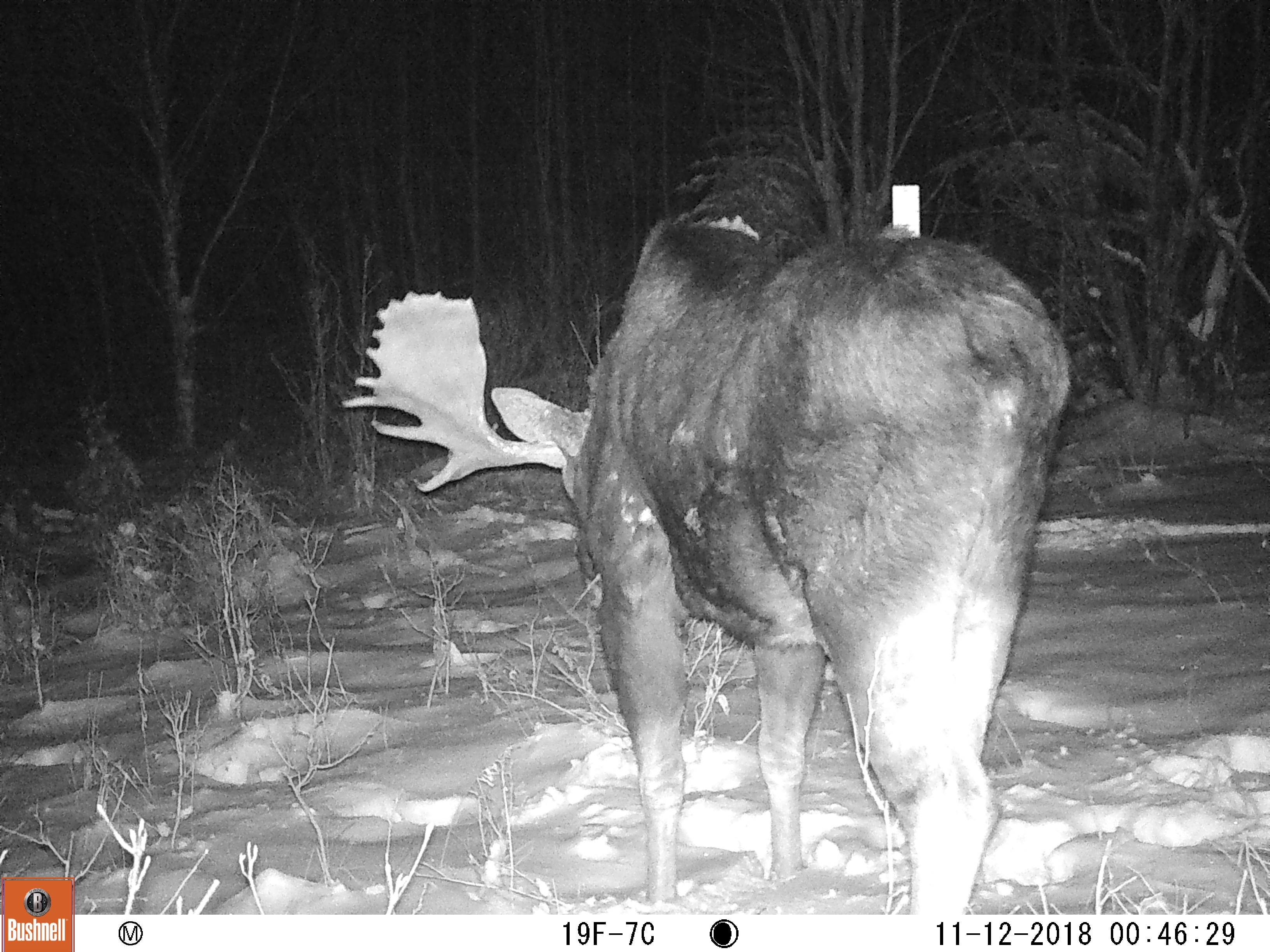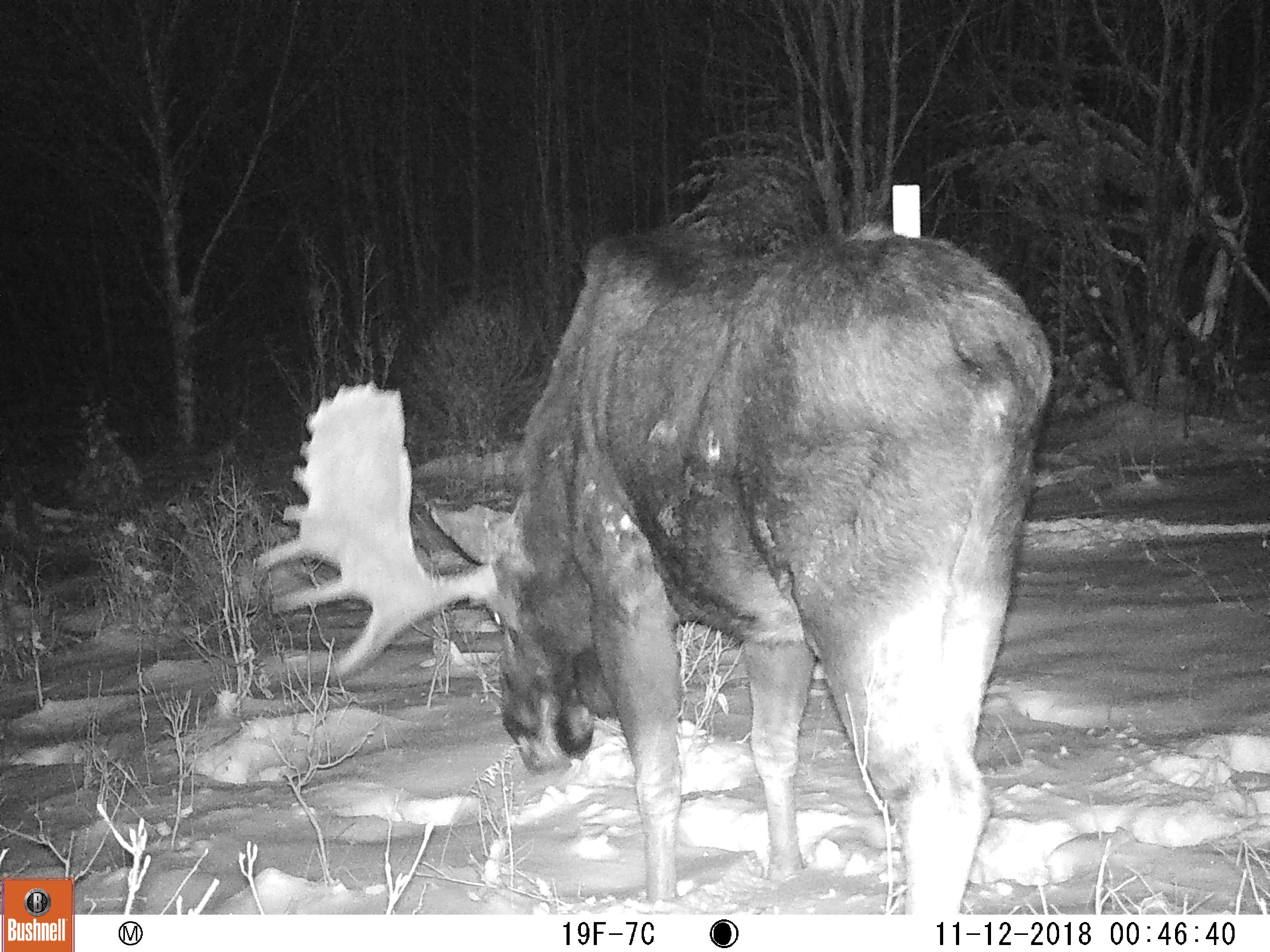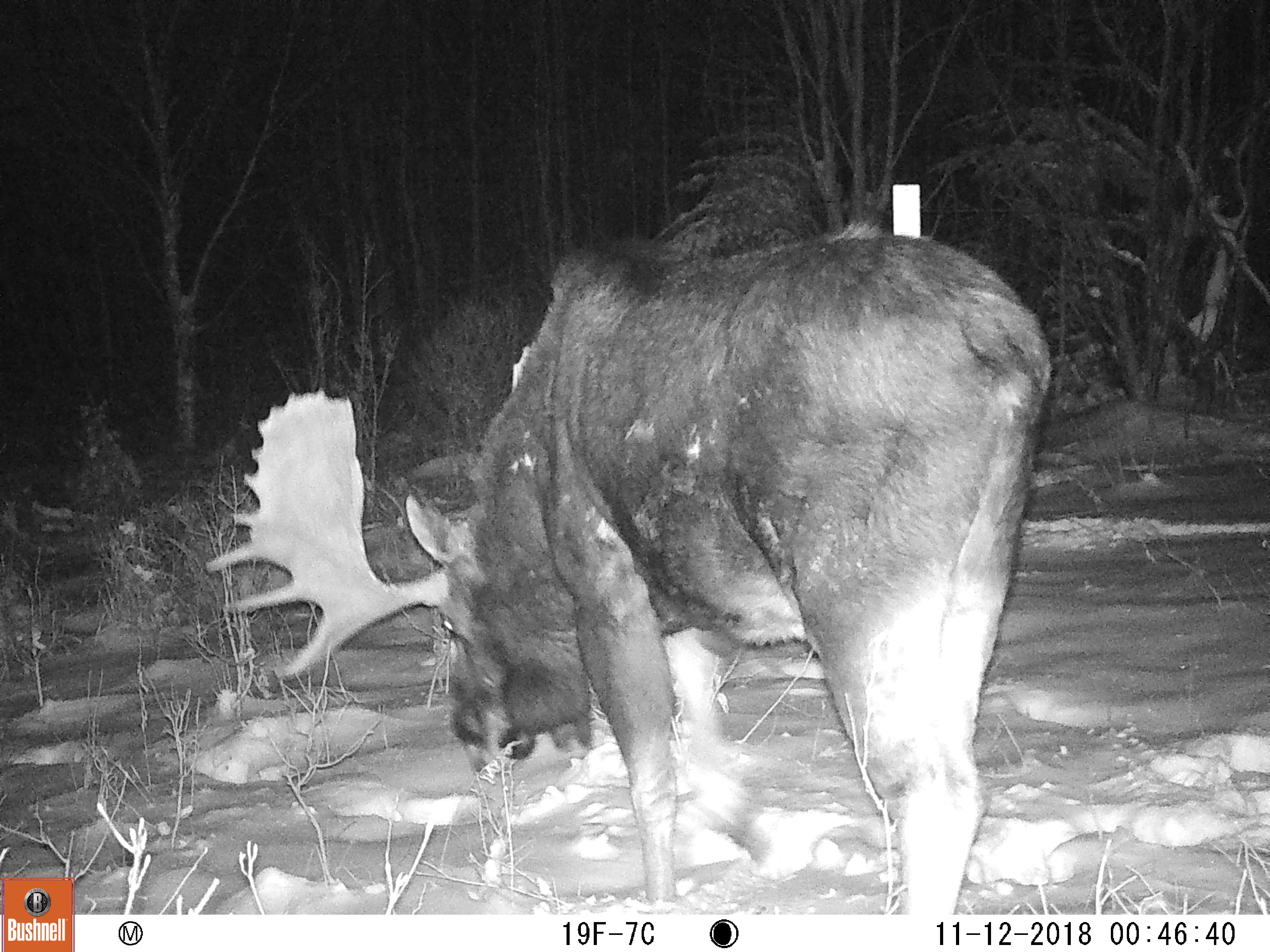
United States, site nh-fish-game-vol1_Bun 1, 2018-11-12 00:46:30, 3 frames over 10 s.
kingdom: Animalia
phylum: Chordata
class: Mammalia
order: Artiodactyla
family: Cervidae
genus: Alces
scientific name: Alces alces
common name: moose